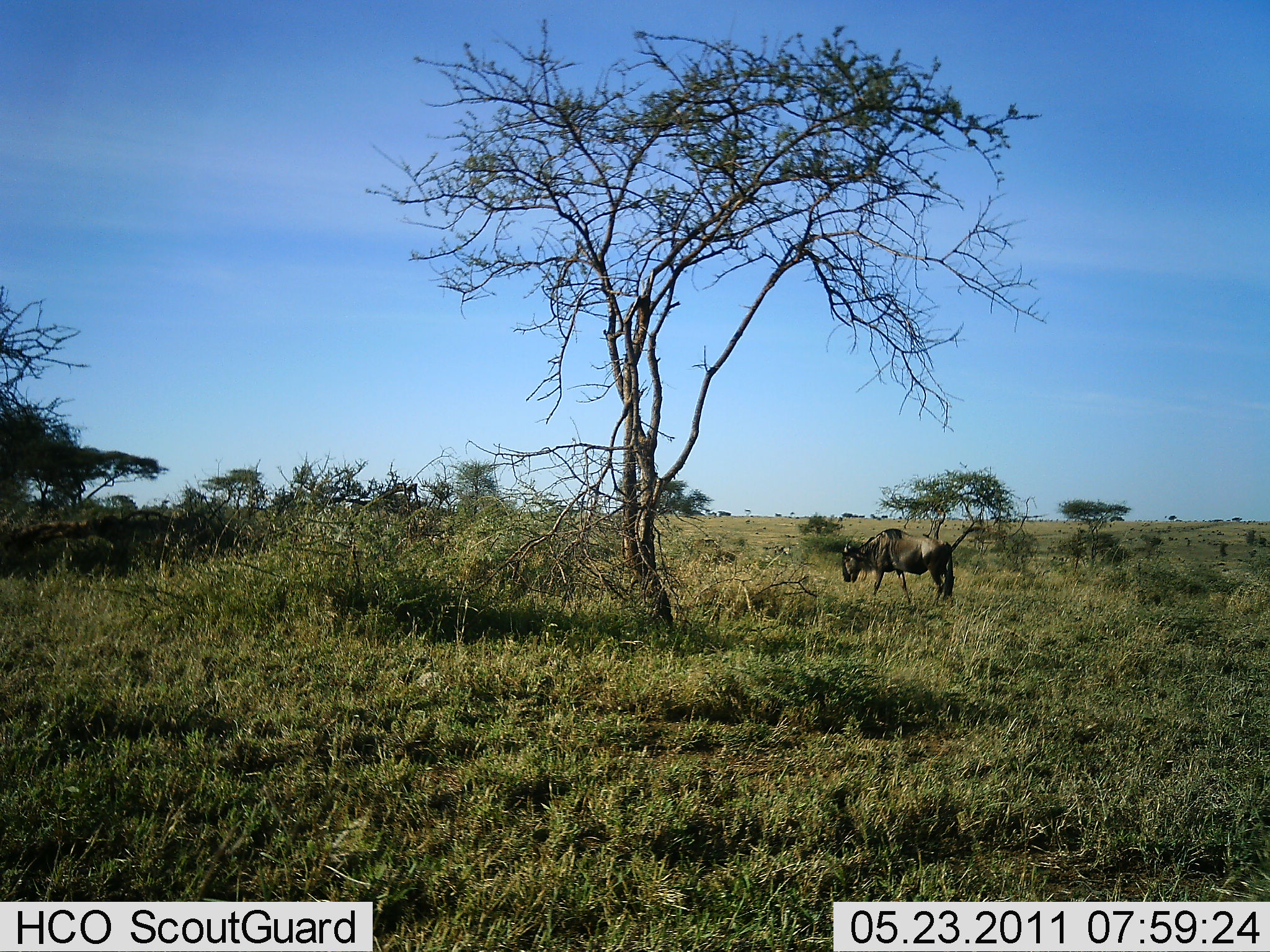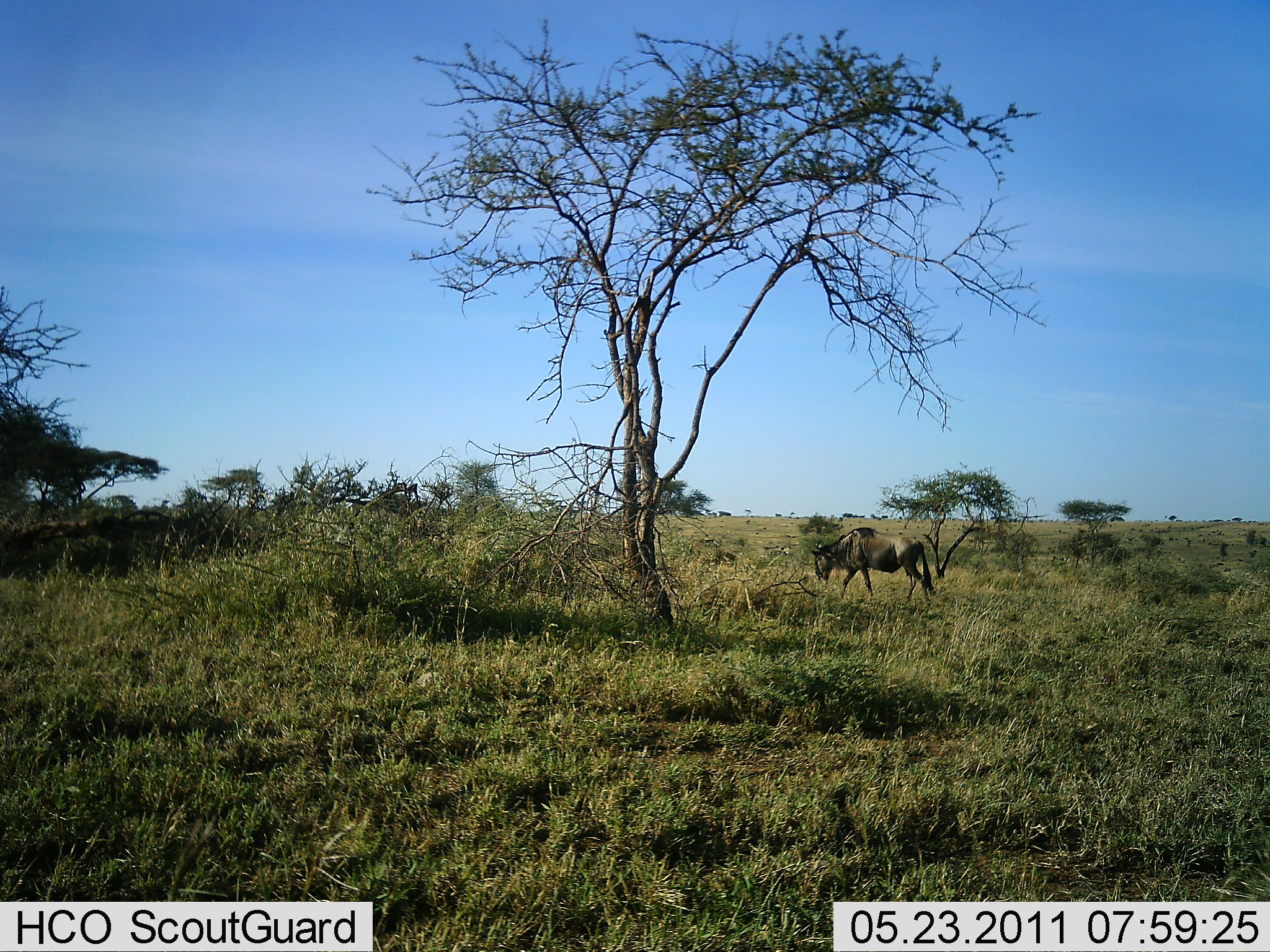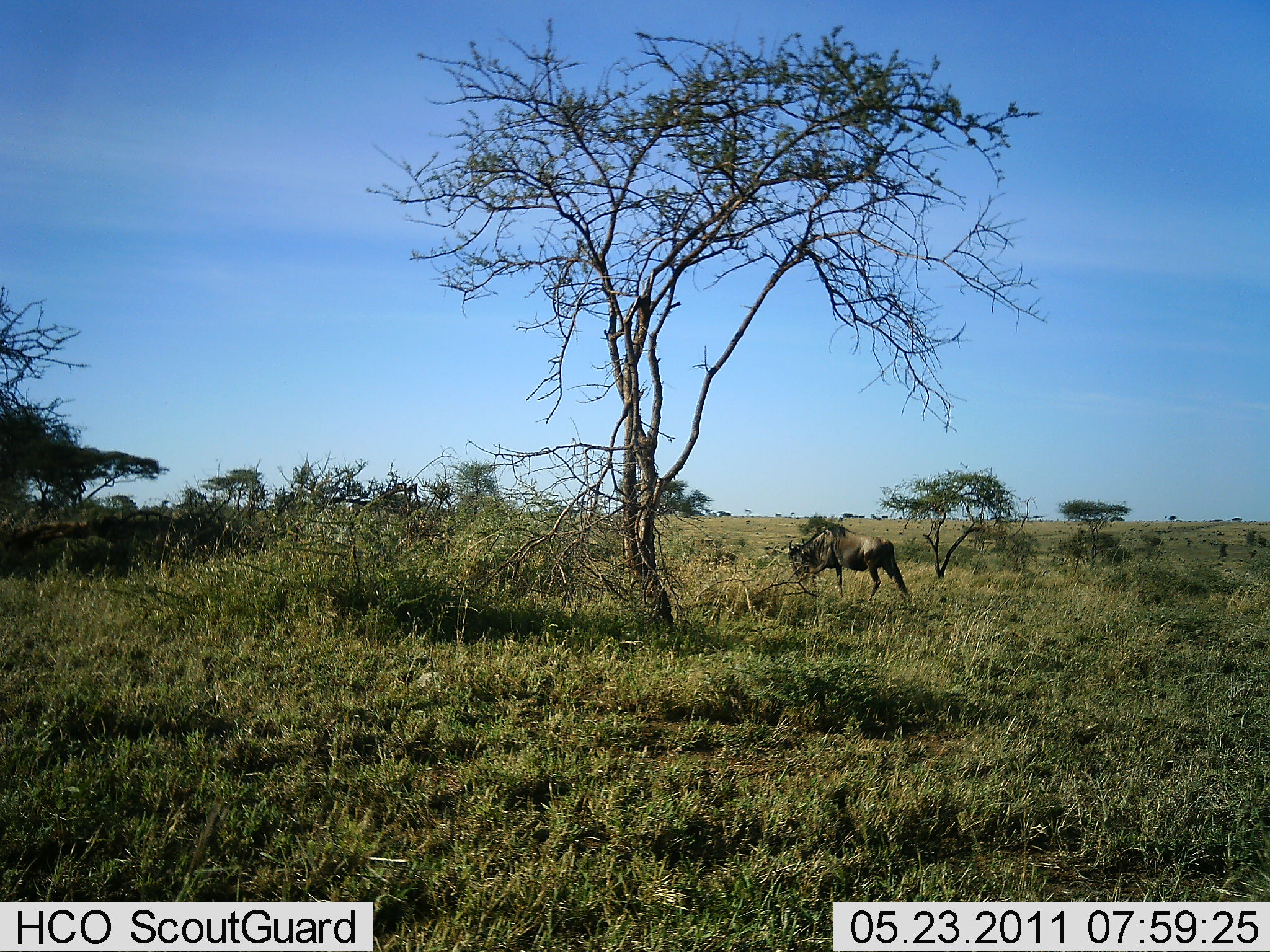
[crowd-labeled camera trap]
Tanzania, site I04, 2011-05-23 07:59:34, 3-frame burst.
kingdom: Animalia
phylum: Chordata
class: Mammalia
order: Artiodactyla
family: Bovidae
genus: Connochaetes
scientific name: Connochaetes taurinus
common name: blue wildebeest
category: wildebeest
Wildebeest (blue wildebeest) (Connochaetes taurinus), count 1. Behavior (volunteer vote fractions): standing 14%, resting 0%, moving 79%, interacting 0%. Young present (vote fraction): 0%. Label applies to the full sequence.